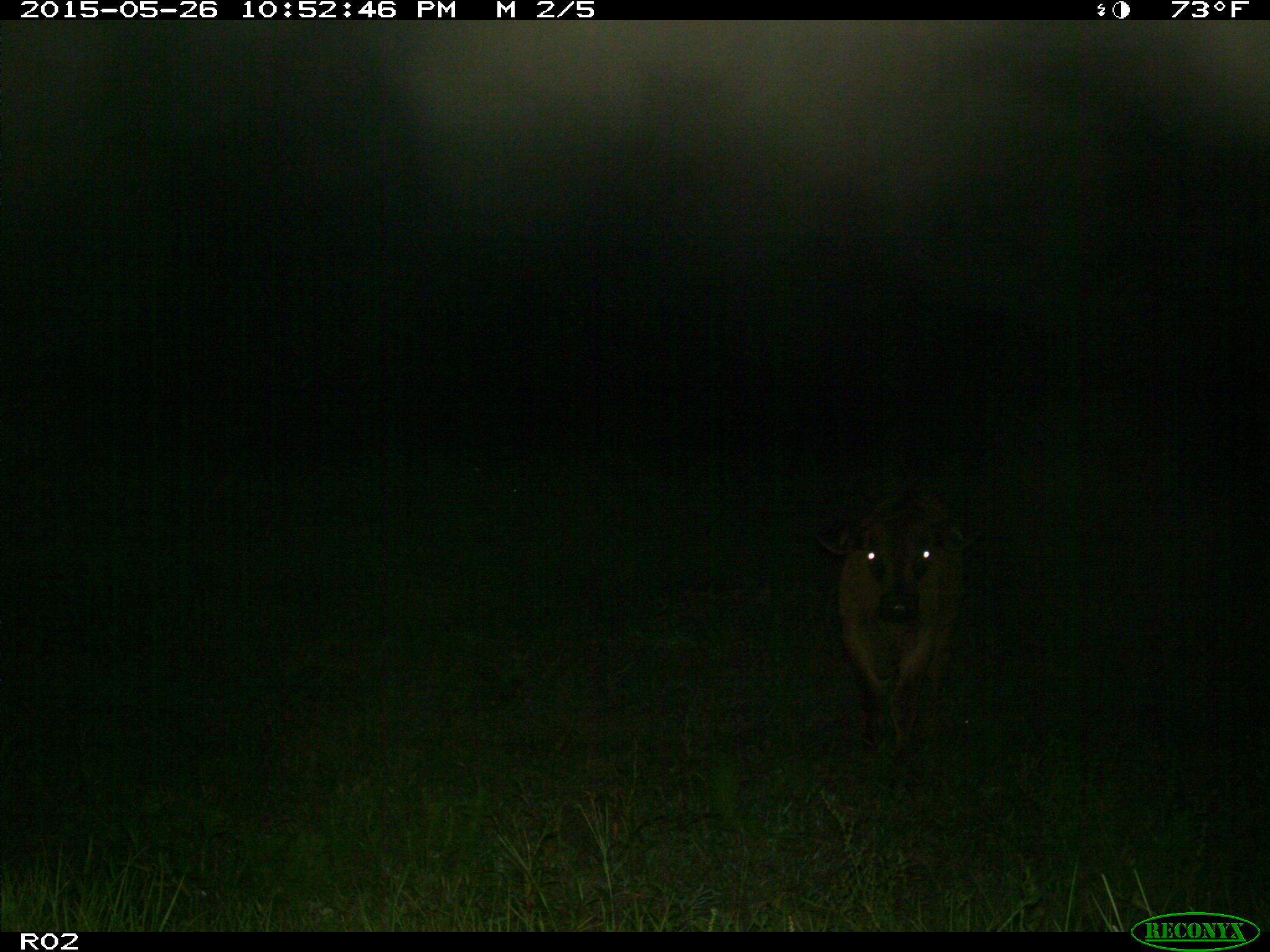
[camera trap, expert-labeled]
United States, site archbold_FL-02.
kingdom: Animalia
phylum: Chordata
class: Mammalia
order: Artiodactyla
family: Bovidae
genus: Bos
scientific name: Bos taurus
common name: domestic cow